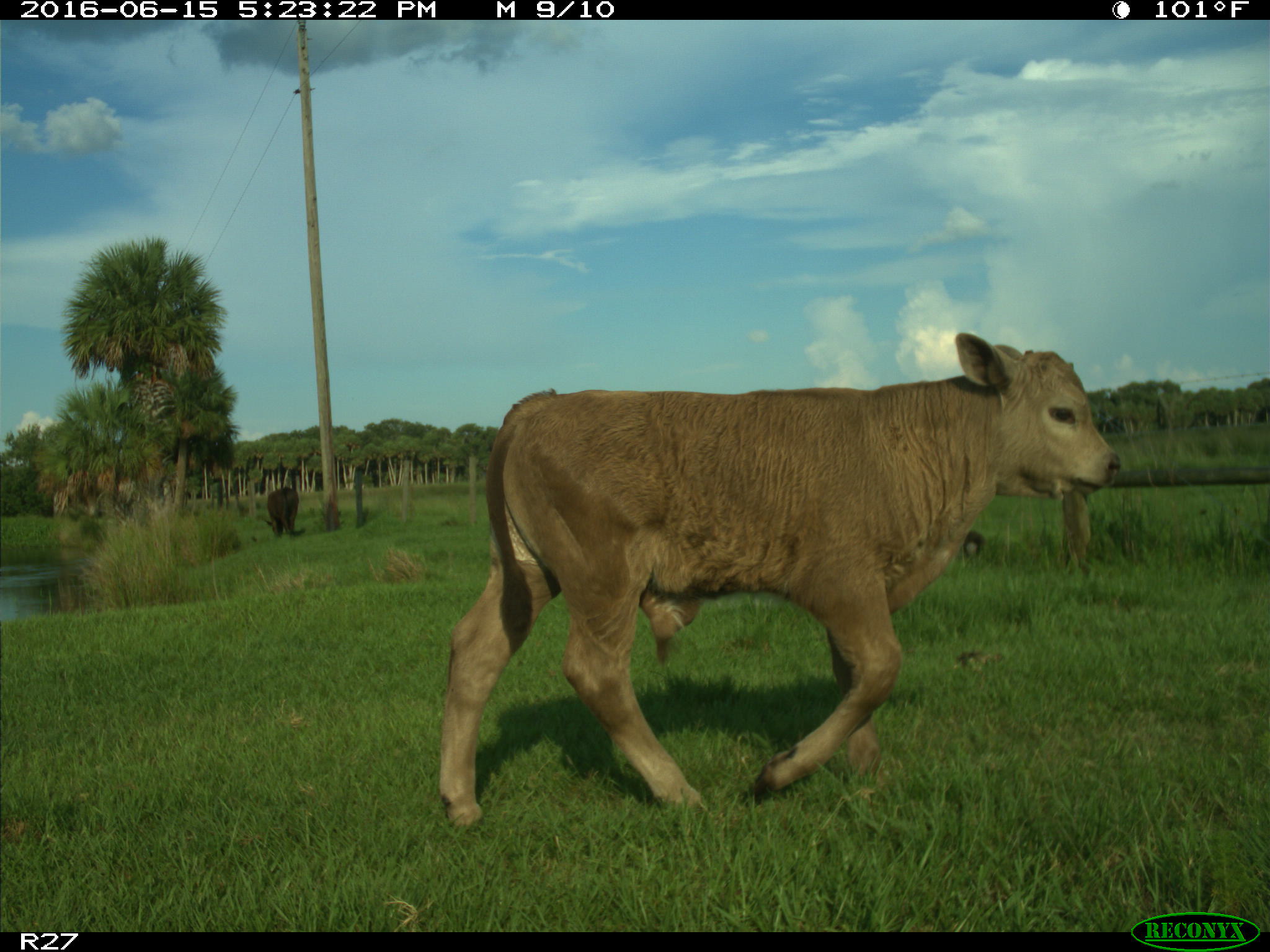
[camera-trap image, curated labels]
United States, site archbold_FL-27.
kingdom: Animalia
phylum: Chordata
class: Mammalia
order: Artiodactyla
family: Bovidae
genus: Bos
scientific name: Bos taurus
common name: domestic cow